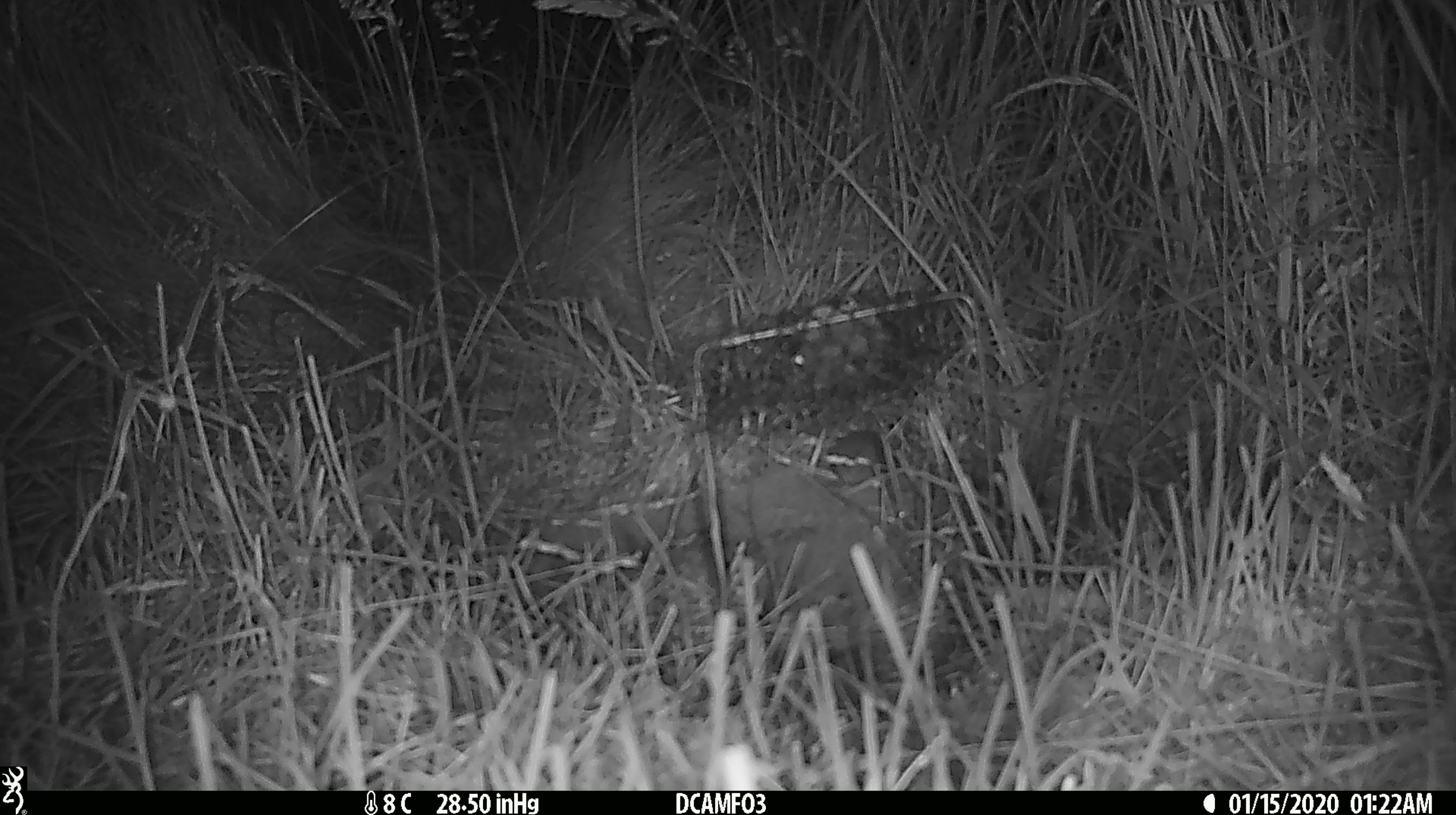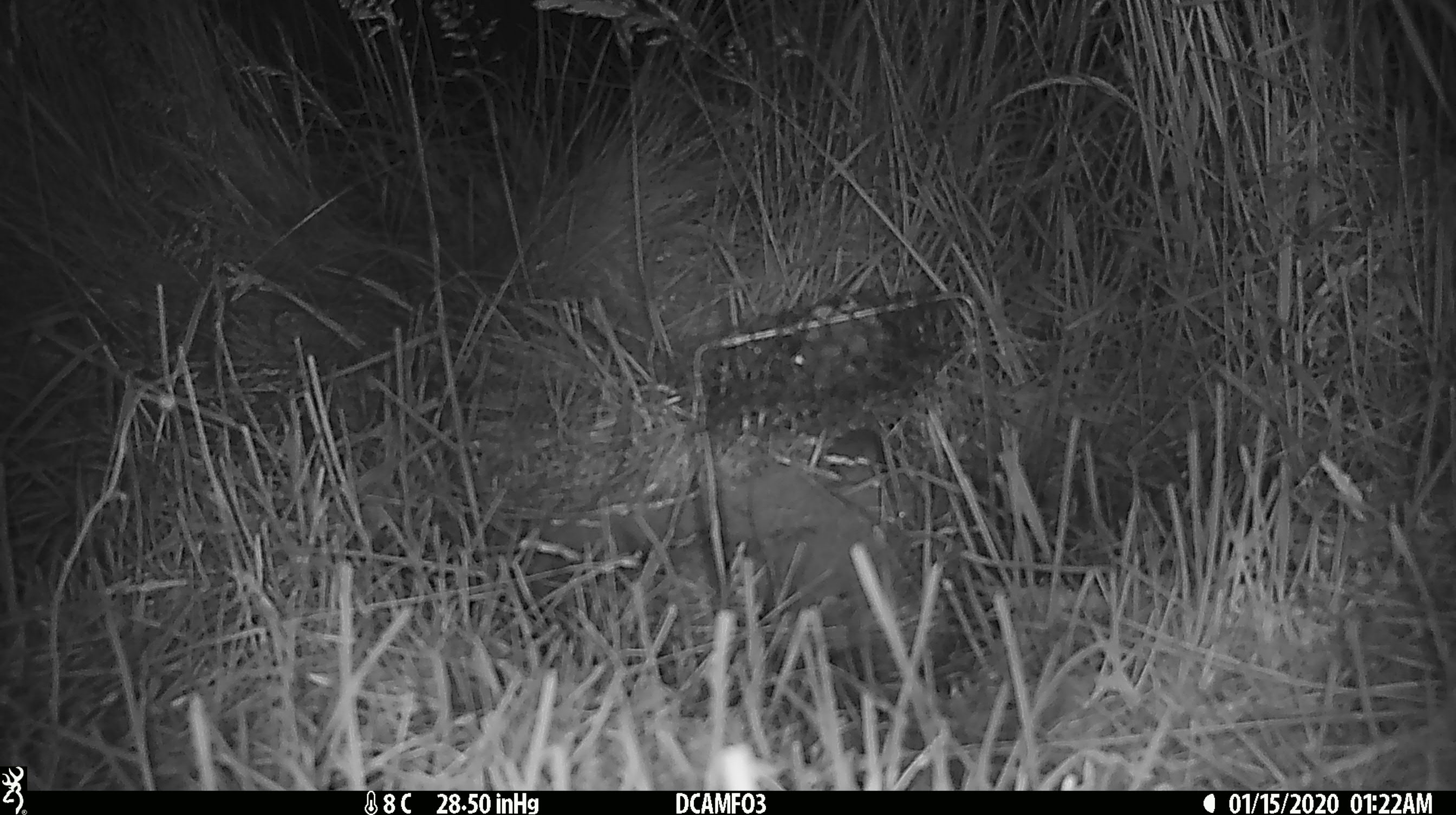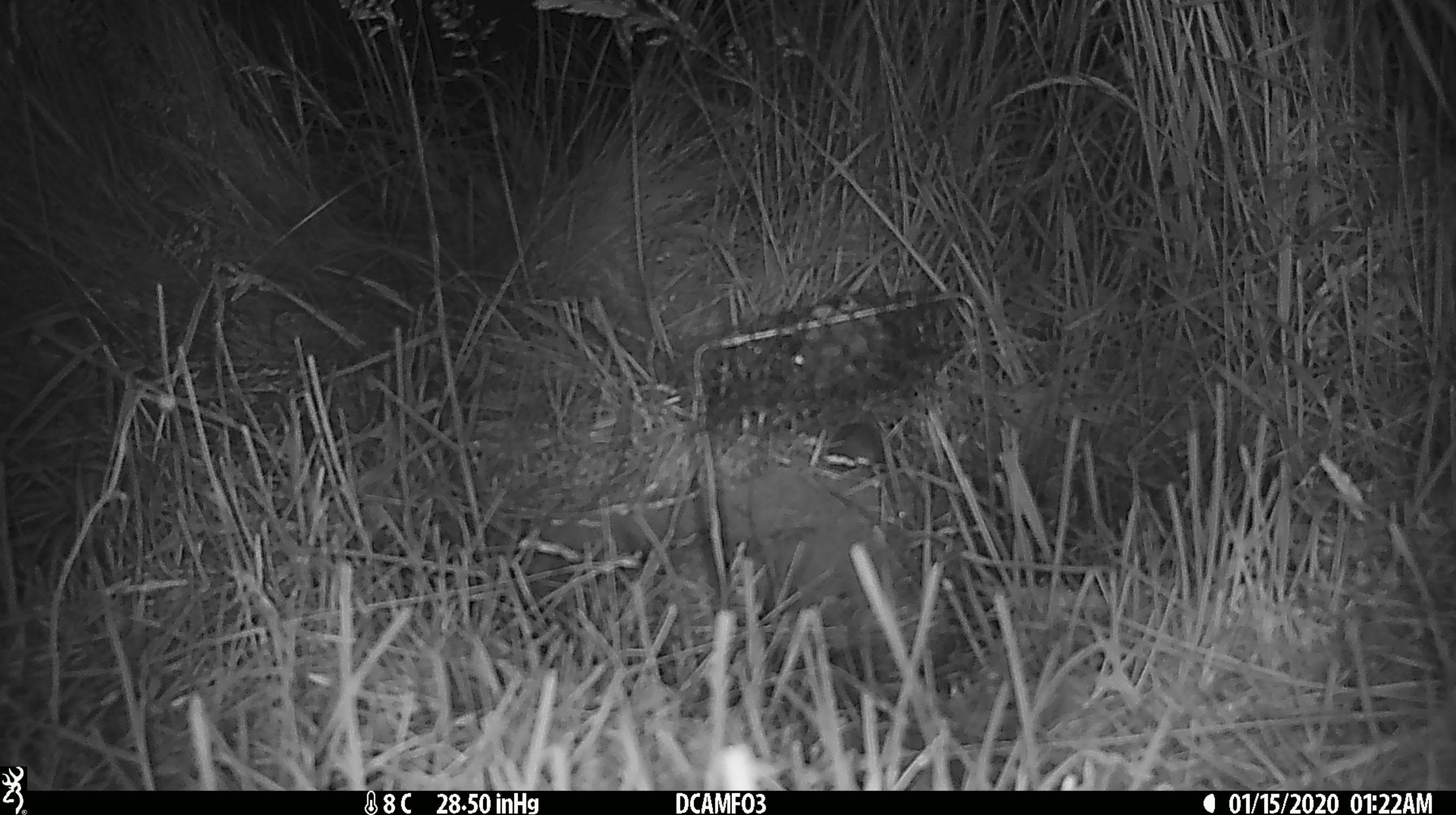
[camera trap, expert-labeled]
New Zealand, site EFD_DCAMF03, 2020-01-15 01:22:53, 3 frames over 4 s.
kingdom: Animalia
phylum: Chordata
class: Mammalia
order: Rodentia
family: Muridae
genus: Mus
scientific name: Mus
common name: mouse